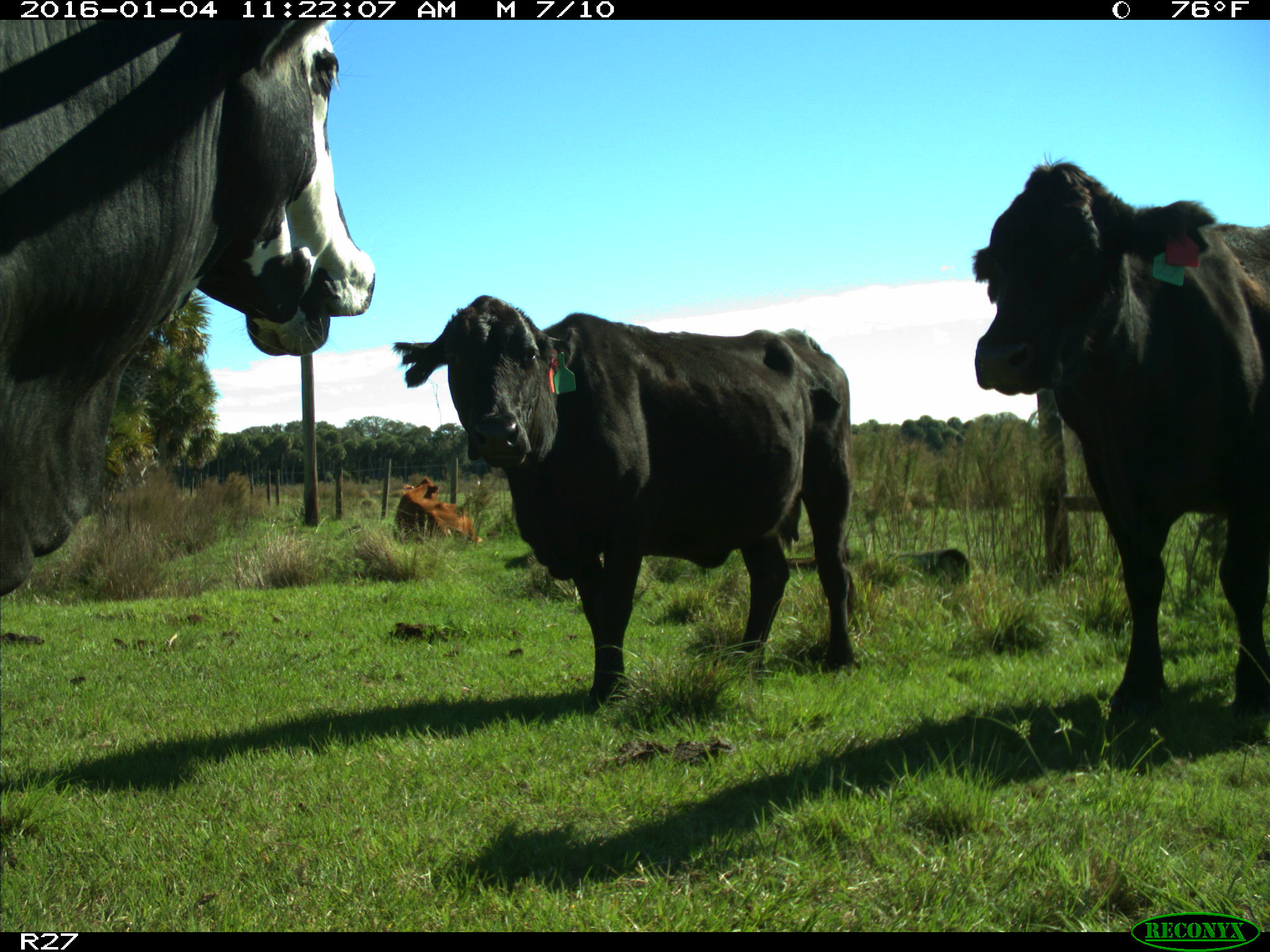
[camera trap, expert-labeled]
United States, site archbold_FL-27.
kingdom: Animalia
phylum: Chordata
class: Mammalia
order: Artiodactyla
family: Bovidae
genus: Bos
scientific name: Bos taurus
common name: domestic cow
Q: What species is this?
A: Bos taurus (domestic cow).